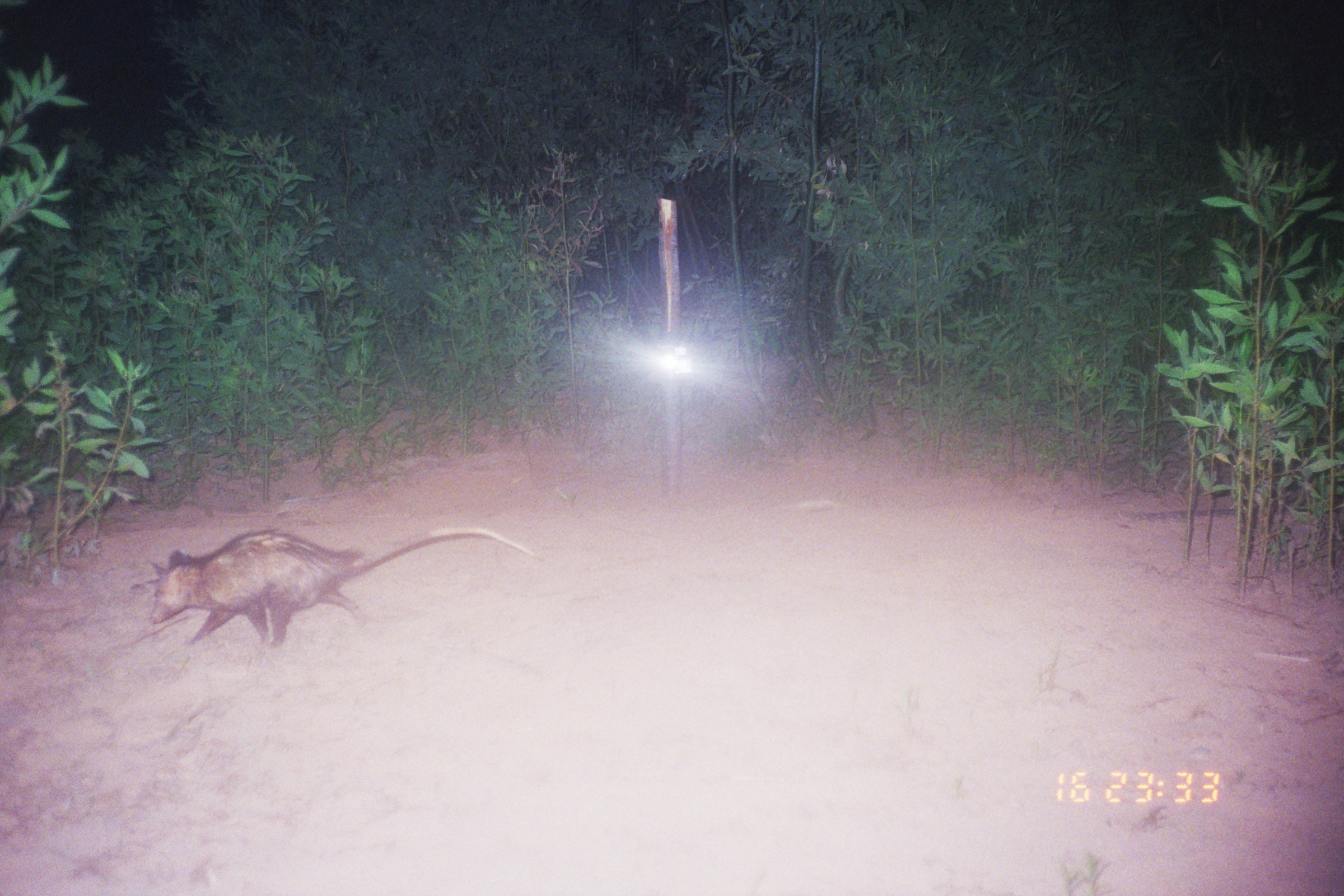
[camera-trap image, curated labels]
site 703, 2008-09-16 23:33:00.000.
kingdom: Animalia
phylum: Chordata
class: Mammalia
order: Didelphimorphia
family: Didelphidae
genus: Didelphis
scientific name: Didelphis marsupialis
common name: southern opossum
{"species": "Didelphis marsupialis (southern opossum)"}